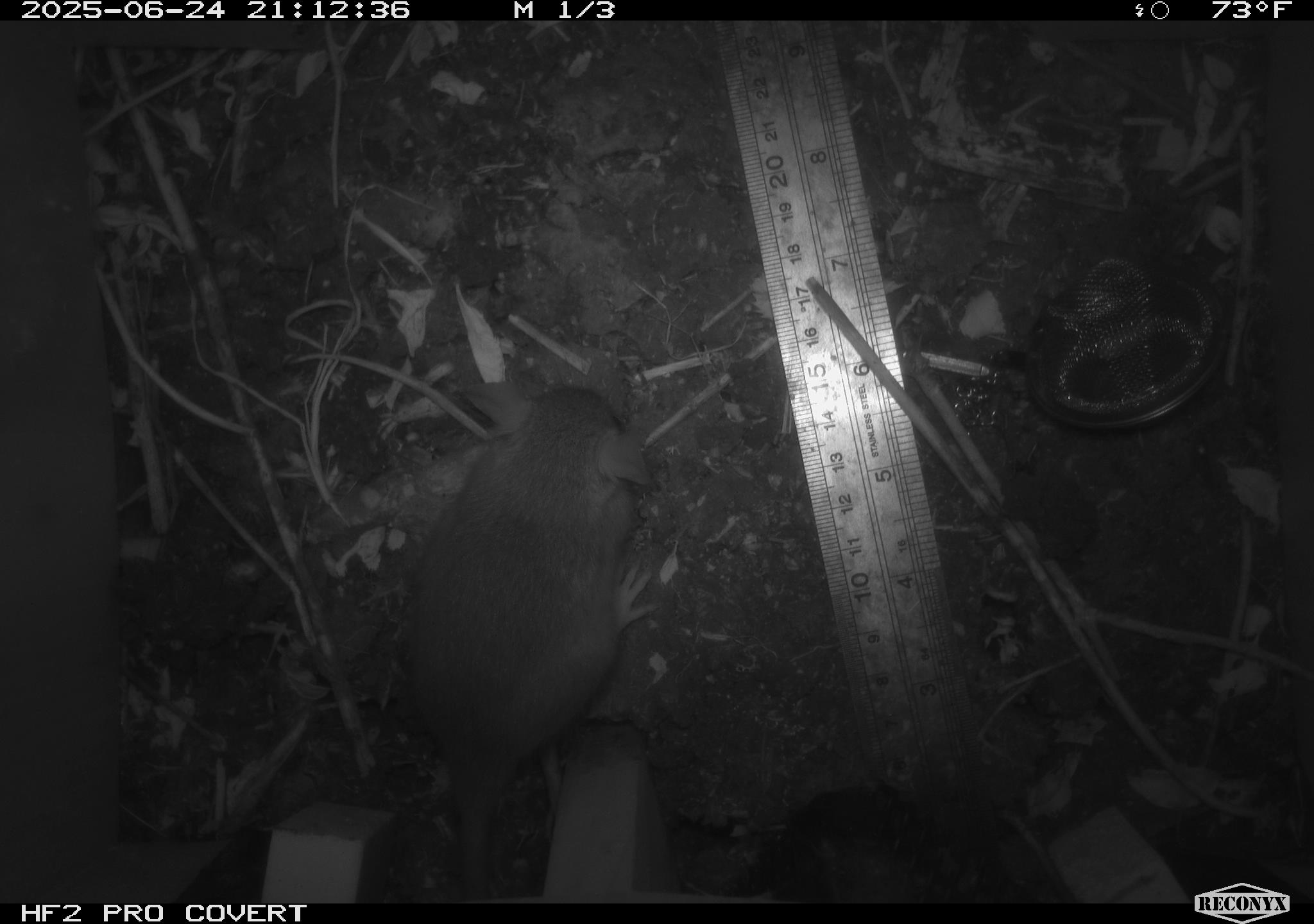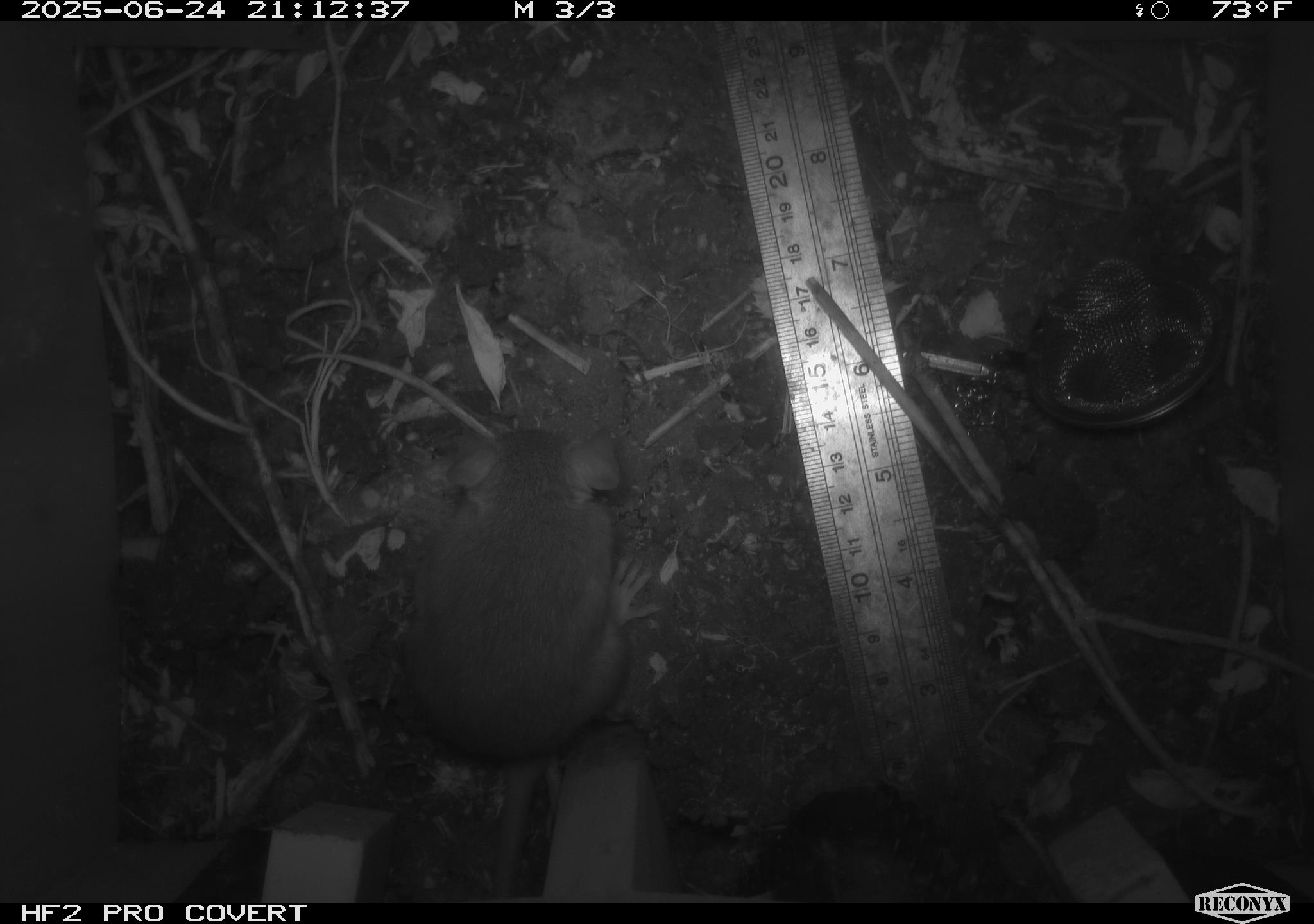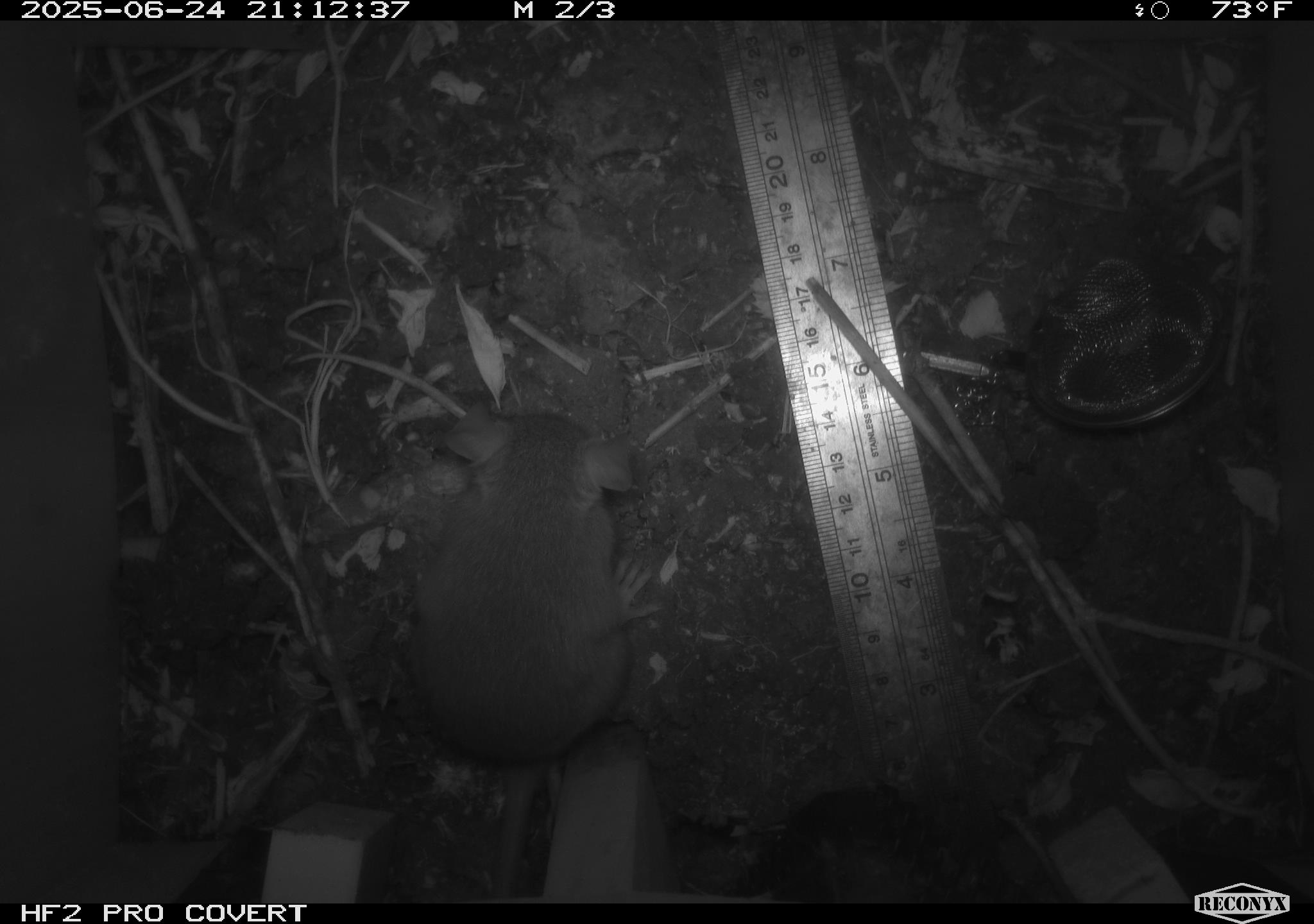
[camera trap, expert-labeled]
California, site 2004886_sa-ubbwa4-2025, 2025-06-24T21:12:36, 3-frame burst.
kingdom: Animalia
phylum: Chordata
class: Mammalia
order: Rodentia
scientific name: Rodentia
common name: rodent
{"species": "rodent (Rodentia)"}